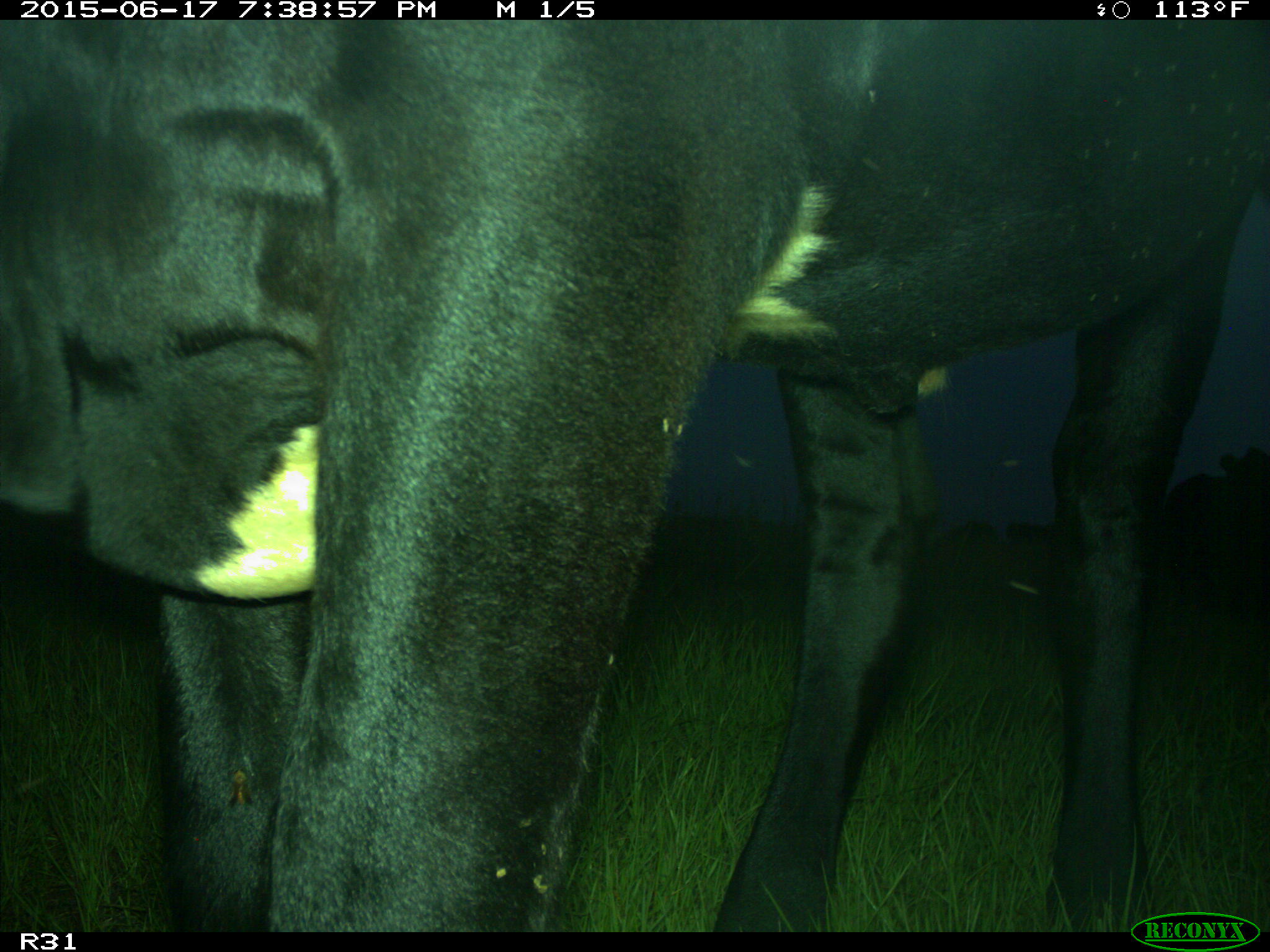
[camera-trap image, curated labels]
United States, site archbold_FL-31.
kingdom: Animalia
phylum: Chordata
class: Mammalia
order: Artiodactyla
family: Bovidae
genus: Bos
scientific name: Bos taurus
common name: domestic cow